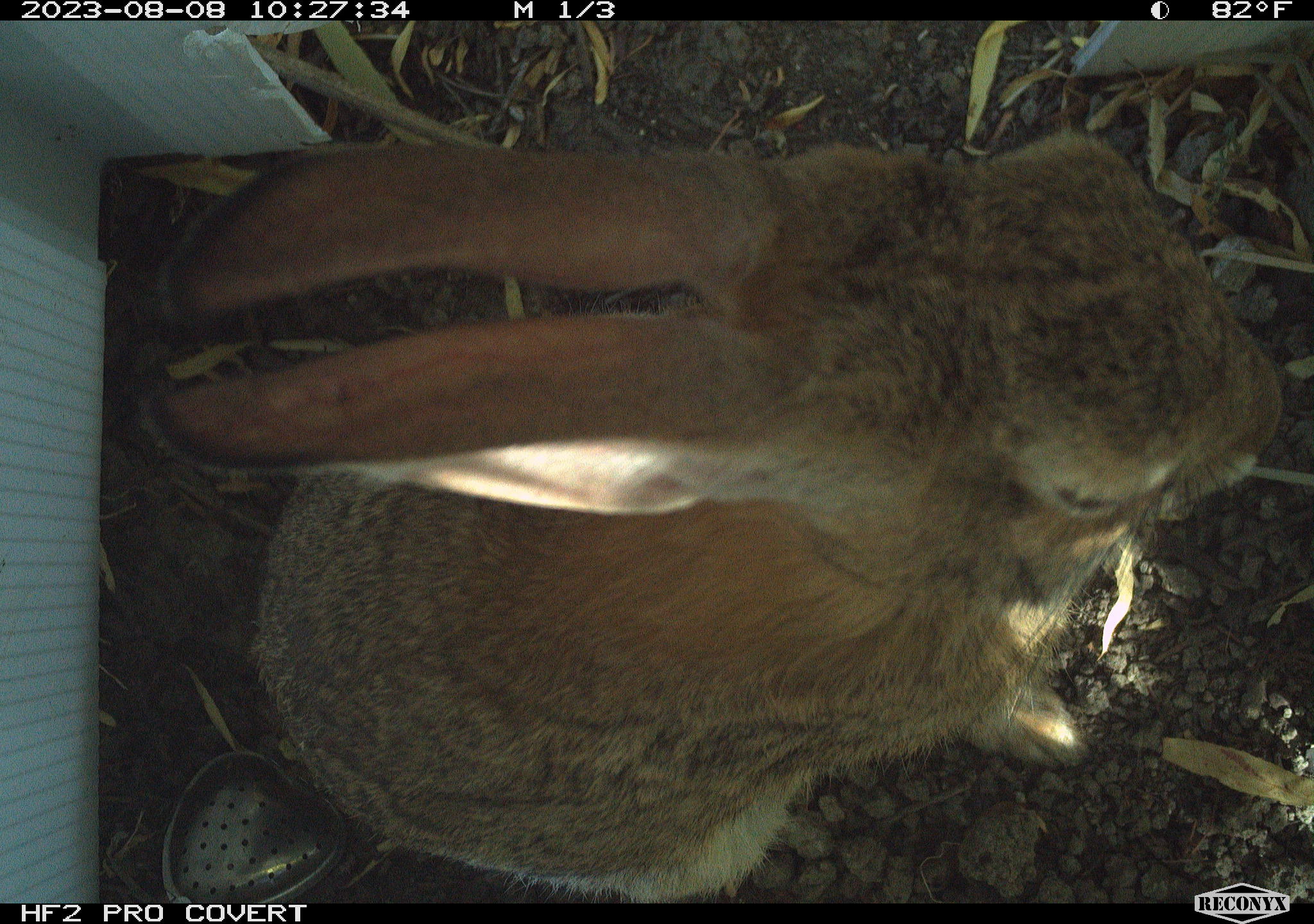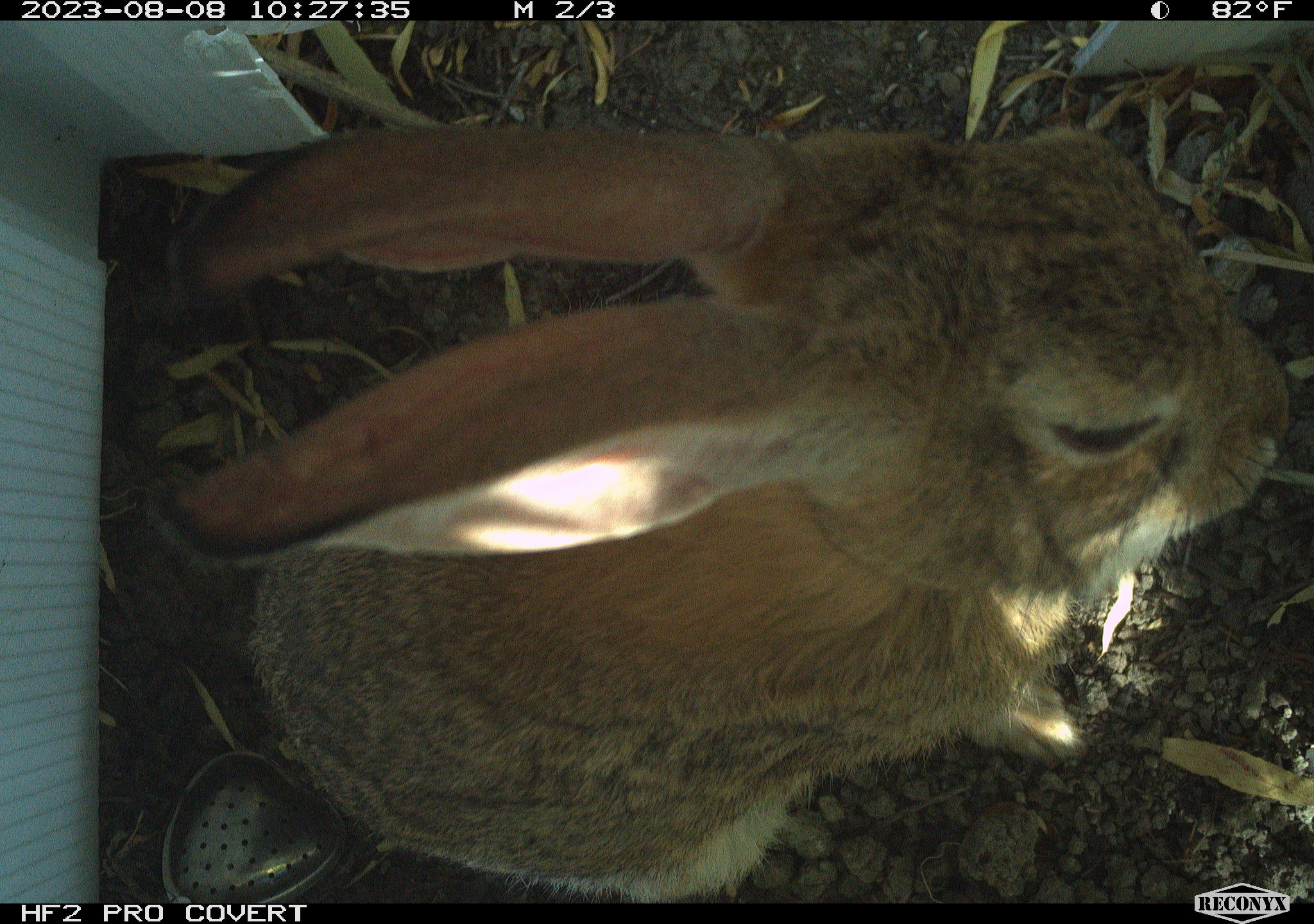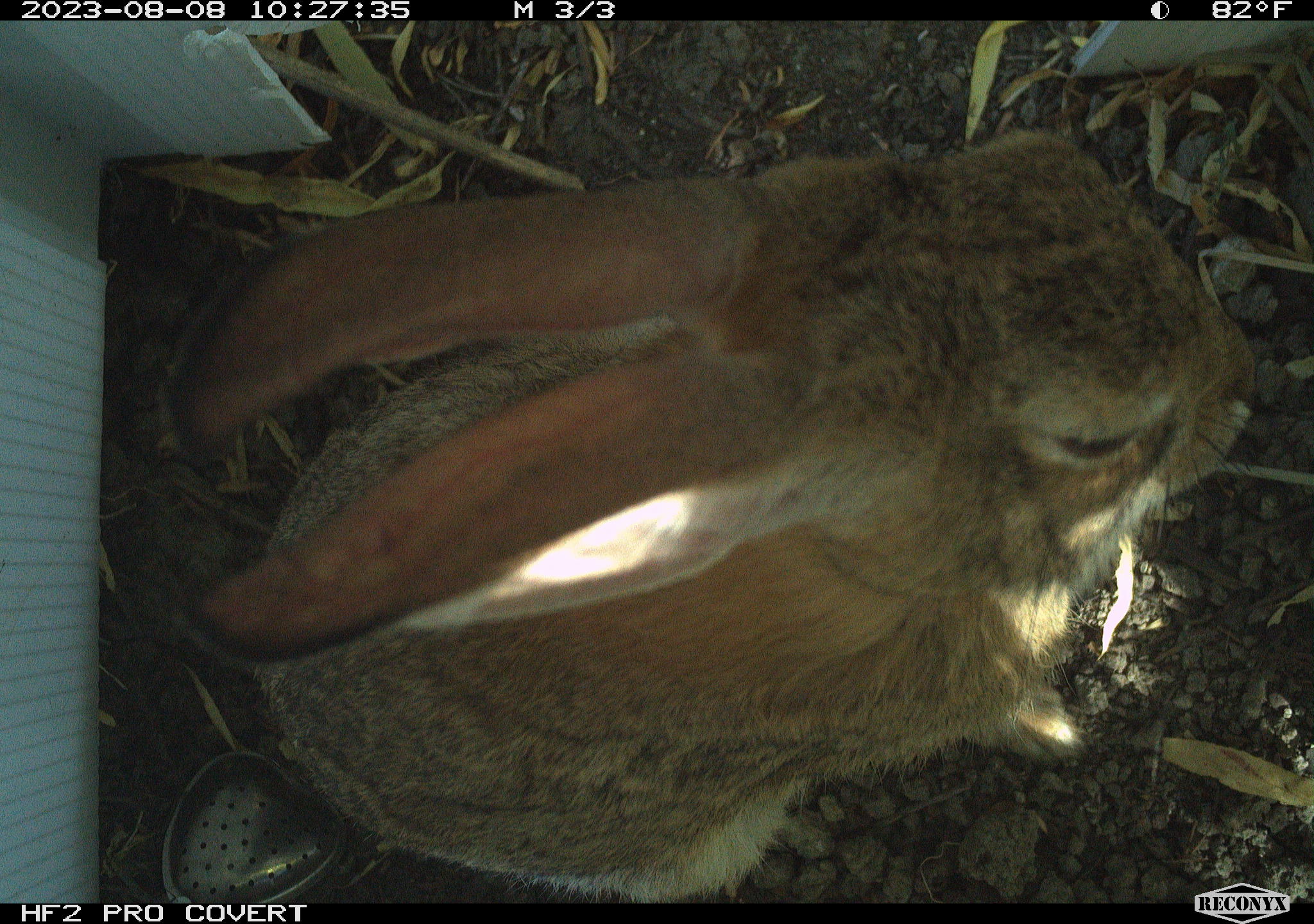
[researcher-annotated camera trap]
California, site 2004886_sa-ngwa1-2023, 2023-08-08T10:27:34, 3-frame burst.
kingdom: Animalia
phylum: Chordata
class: Mammalia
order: Lagomorpha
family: Leporidae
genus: Sylvilagus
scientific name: Sylvilagus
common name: cottontail rabbits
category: sylvilagus species